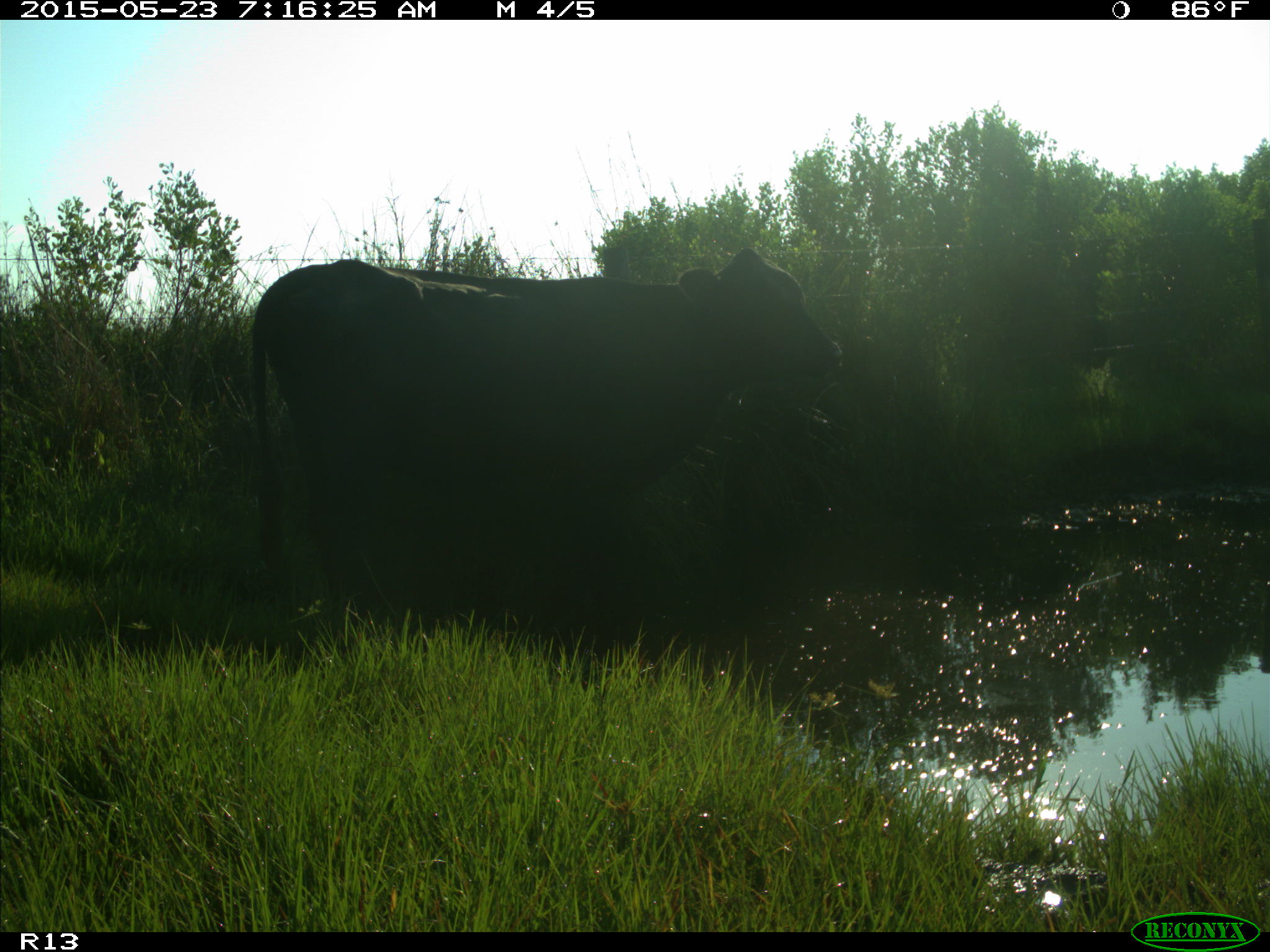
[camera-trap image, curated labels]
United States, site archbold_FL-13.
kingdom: Animalia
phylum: Chordata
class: Mammalia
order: Artiodactyla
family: Bovidae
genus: Bos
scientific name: Bos taurus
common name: domestic cow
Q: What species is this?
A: Bos taurus (domestic cow).